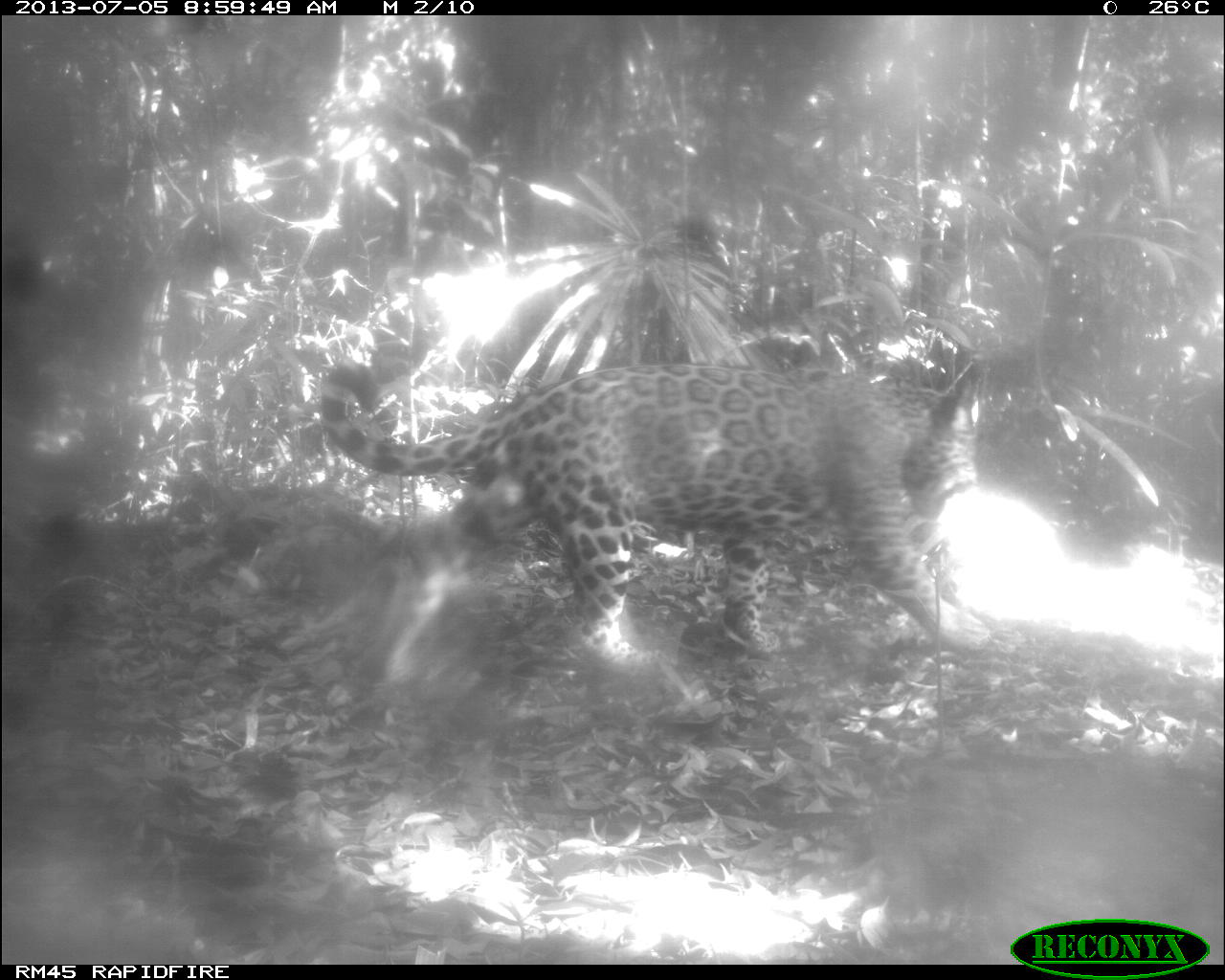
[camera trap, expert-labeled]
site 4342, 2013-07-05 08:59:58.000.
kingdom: Animalia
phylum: Chordata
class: Mammalia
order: Carnivora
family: Felidae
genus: Panthera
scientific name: Panthera onca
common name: jaguar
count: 1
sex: male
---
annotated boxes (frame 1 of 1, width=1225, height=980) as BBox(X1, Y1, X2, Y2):
panthera onca: BBox(314, 360, 993, 677)